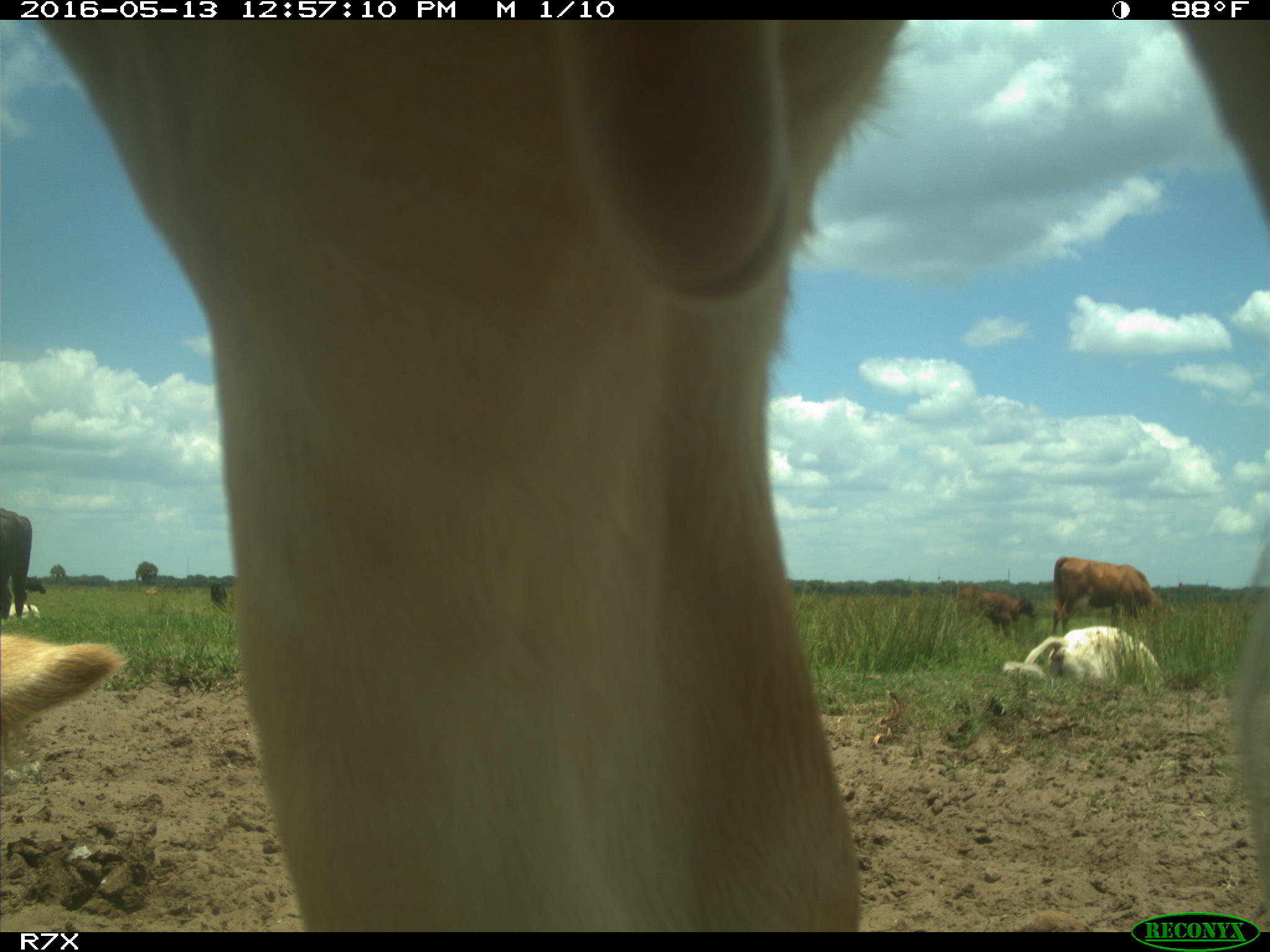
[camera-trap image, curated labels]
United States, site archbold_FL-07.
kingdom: Animalia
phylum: Chordata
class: Mammalia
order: Artiodactyla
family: Bovidae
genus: Bos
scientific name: Bos taurus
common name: domestic cow